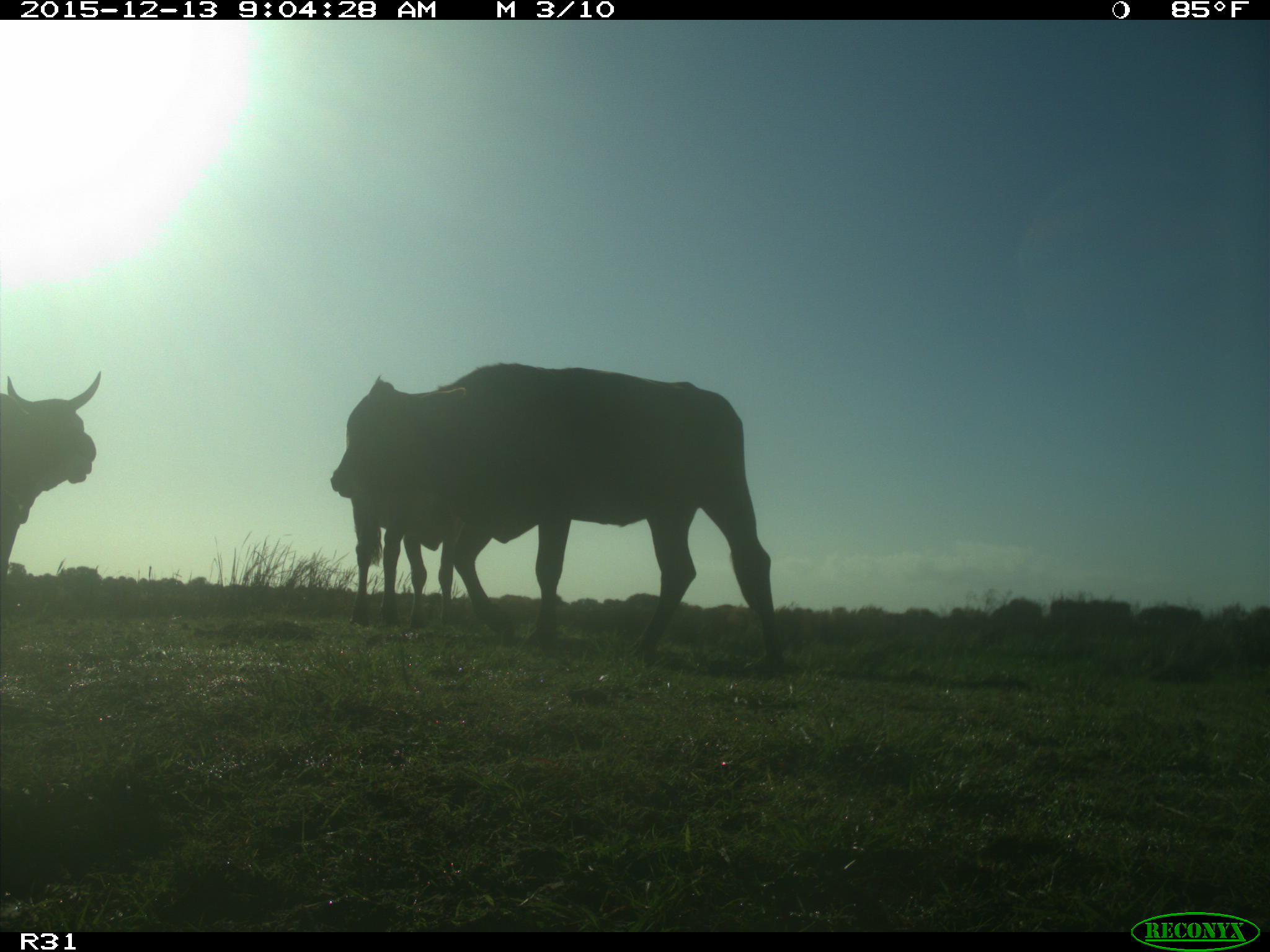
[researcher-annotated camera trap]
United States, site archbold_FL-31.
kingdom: Animalia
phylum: Chordata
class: Mammalia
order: Artiodactyla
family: Bovidae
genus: Bos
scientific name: Bos taurus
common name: domestic cow